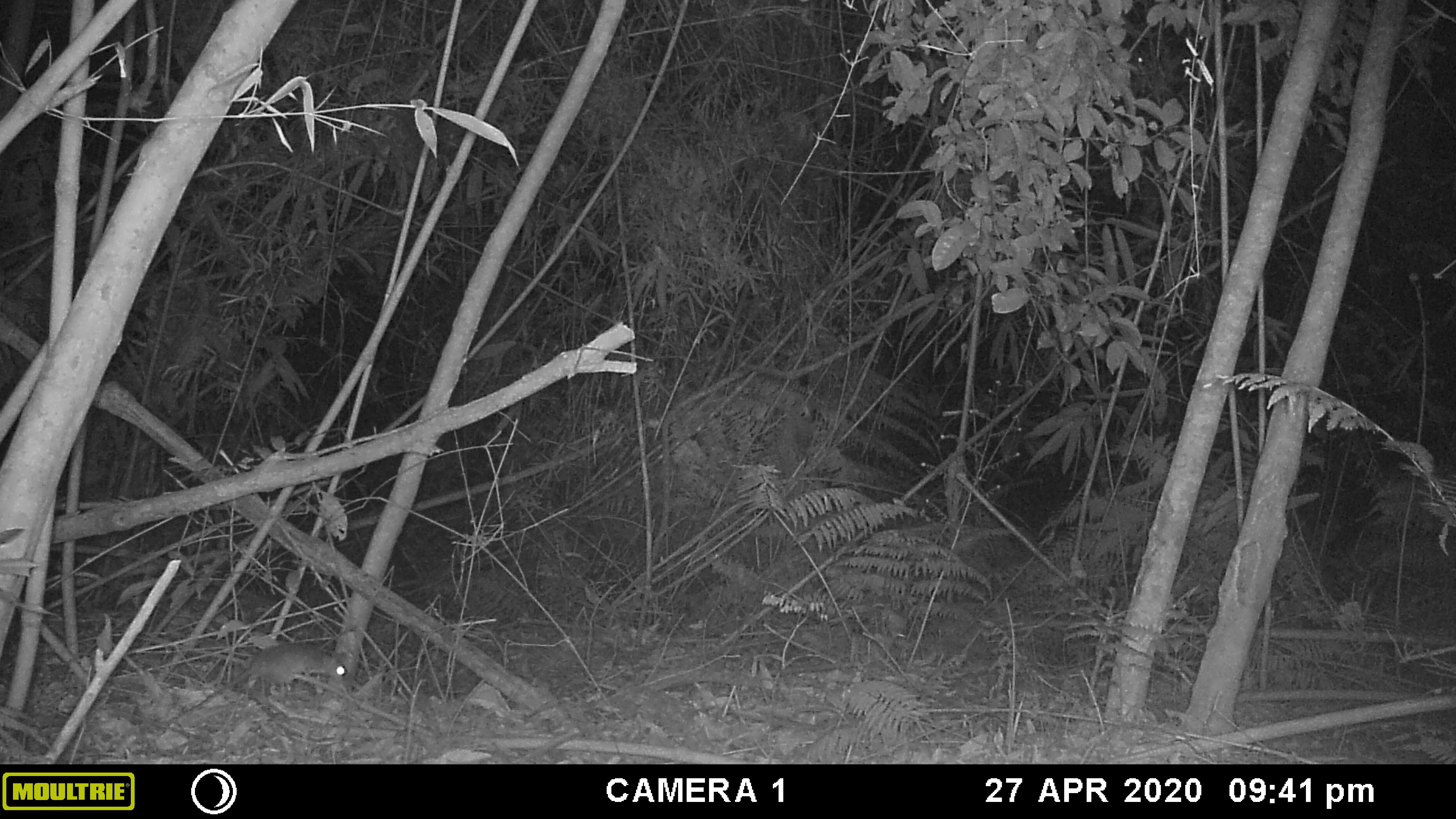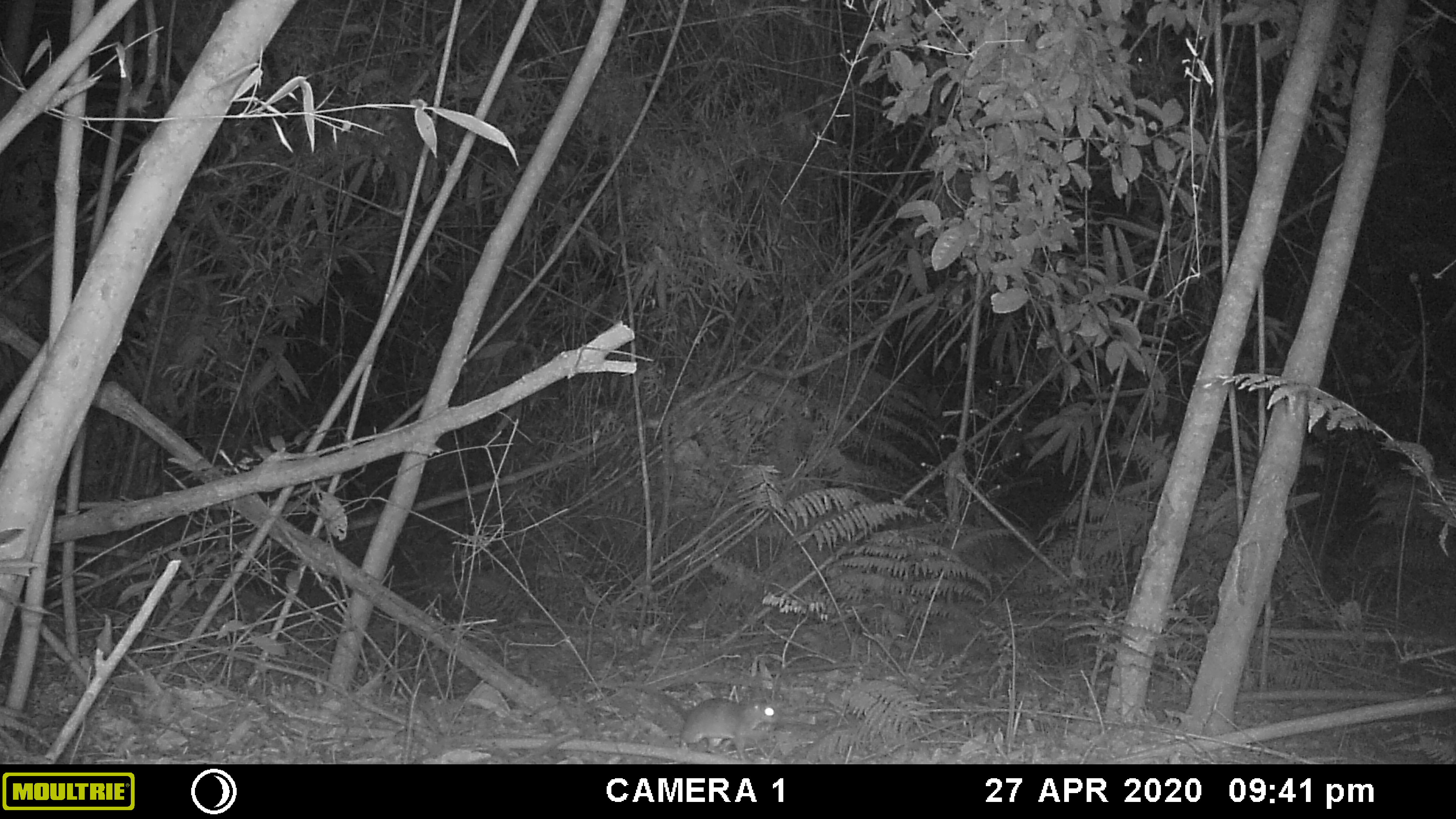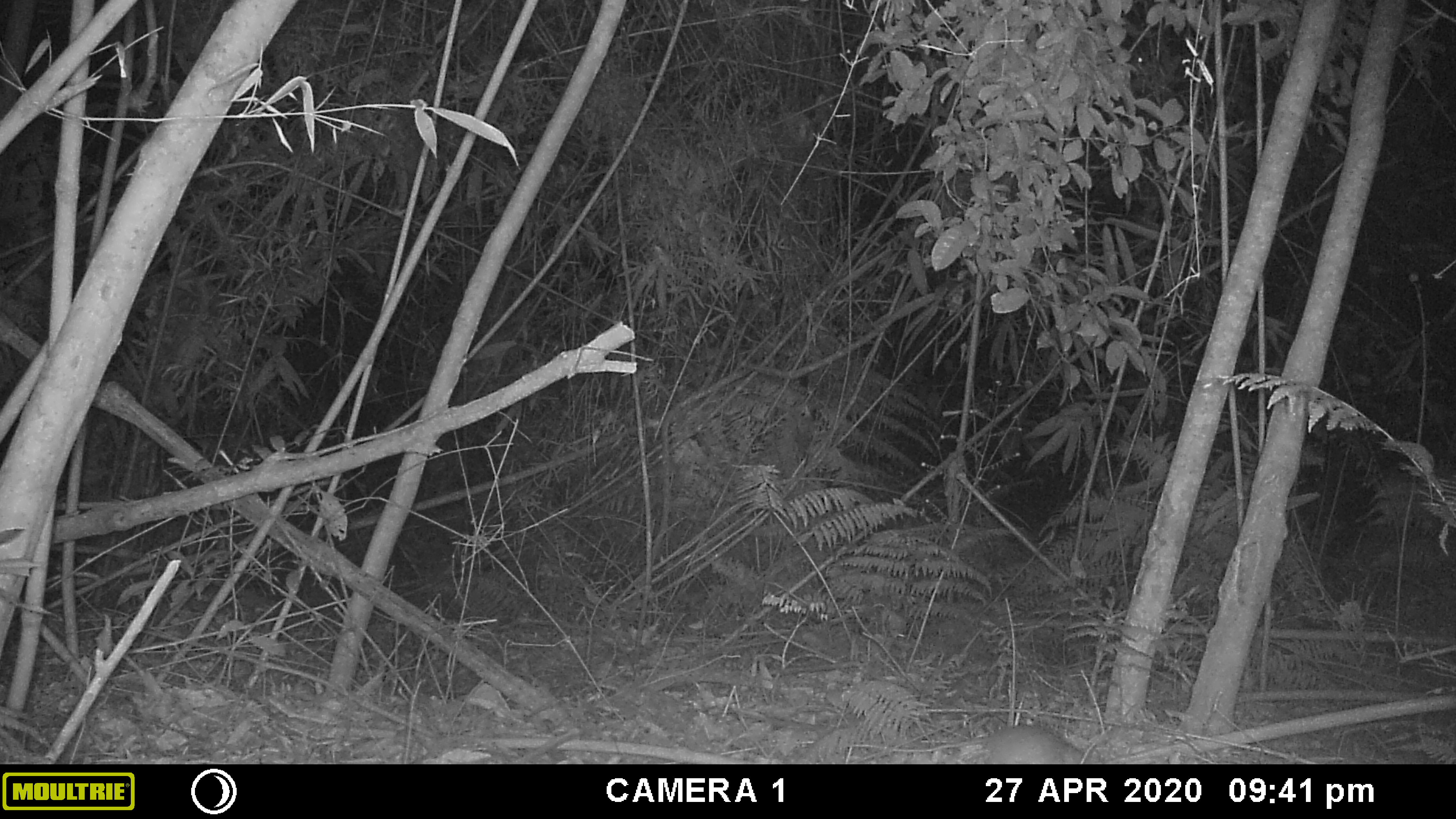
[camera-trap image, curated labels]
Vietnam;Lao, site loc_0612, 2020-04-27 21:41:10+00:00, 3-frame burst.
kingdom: Animalia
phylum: Chordata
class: Mammalia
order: Rodentia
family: Muridae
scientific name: Muridae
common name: old-world mice and rats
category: unidentified murid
Unidentified murid (old-world mice and rats) (Muridae). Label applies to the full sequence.